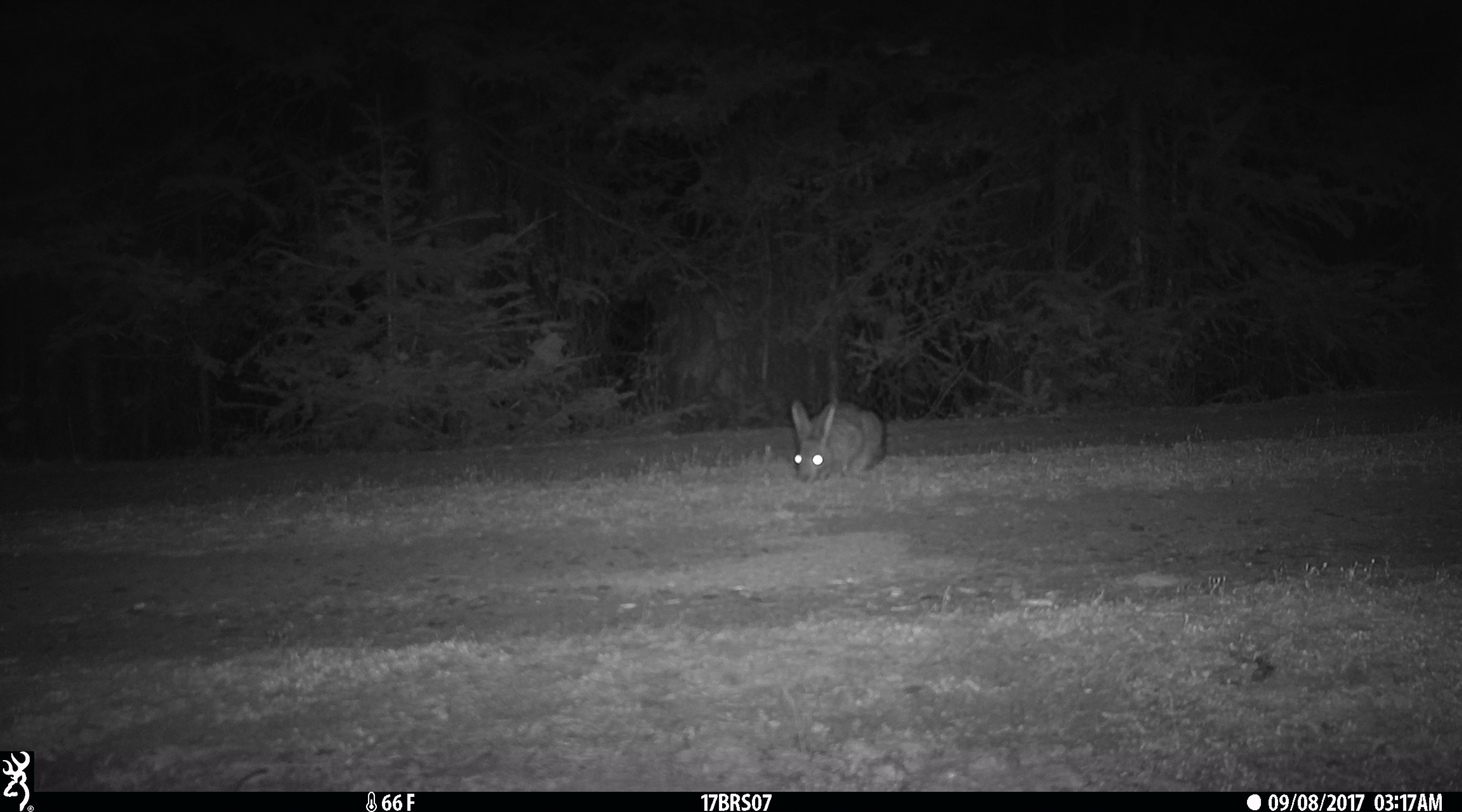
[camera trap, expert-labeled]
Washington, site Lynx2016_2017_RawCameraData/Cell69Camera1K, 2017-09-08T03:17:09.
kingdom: Animalia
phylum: Chordata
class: Mammalia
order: Lagomorpha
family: Leporidae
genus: Lepus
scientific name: Lepus americanus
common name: snowshoe hare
Lepus americanus (snowshoe hare). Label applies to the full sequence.